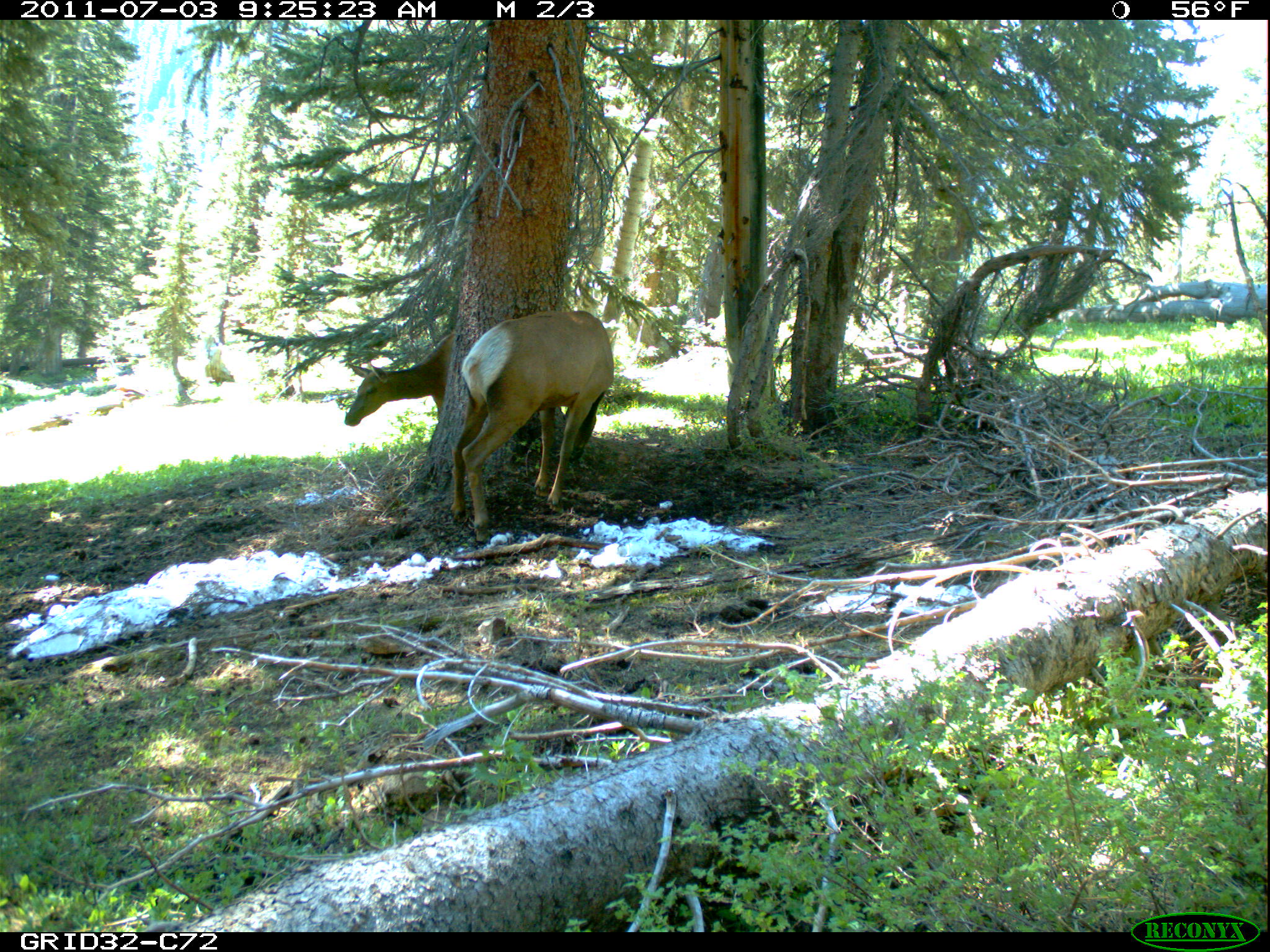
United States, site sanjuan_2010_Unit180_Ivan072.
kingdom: Animalia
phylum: Chordata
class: Mammalia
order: Artiodactyla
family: Cervidae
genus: Cervus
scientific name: Cervus elaphus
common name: red deer